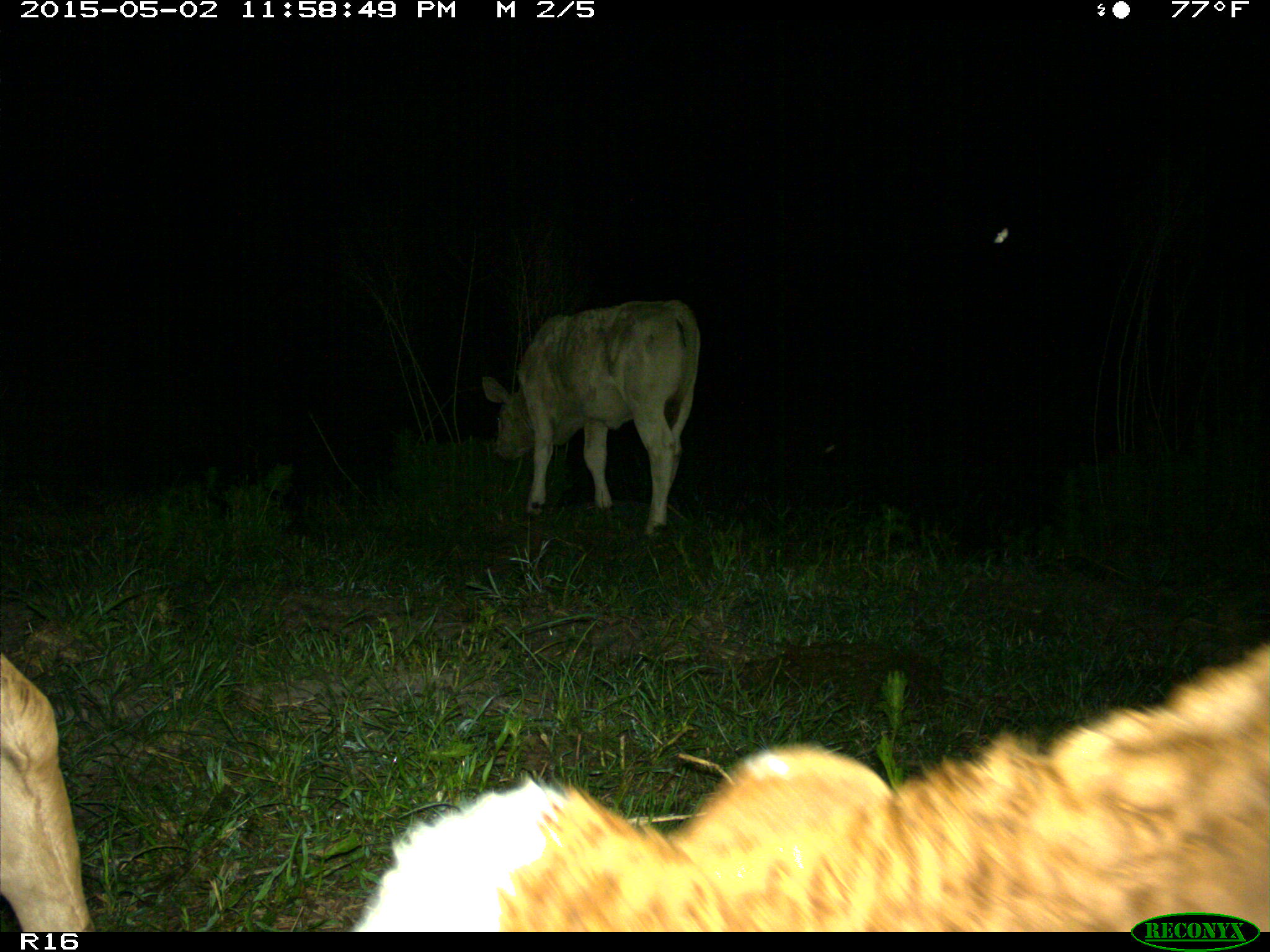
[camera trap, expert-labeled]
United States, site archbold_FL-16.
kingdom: Animalia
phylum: Chordata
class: Mammalia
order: Artiodactyla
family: Bovidae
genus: Bos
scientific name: Bos taurus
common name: domestic cow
Bos taurus (domestic cow).